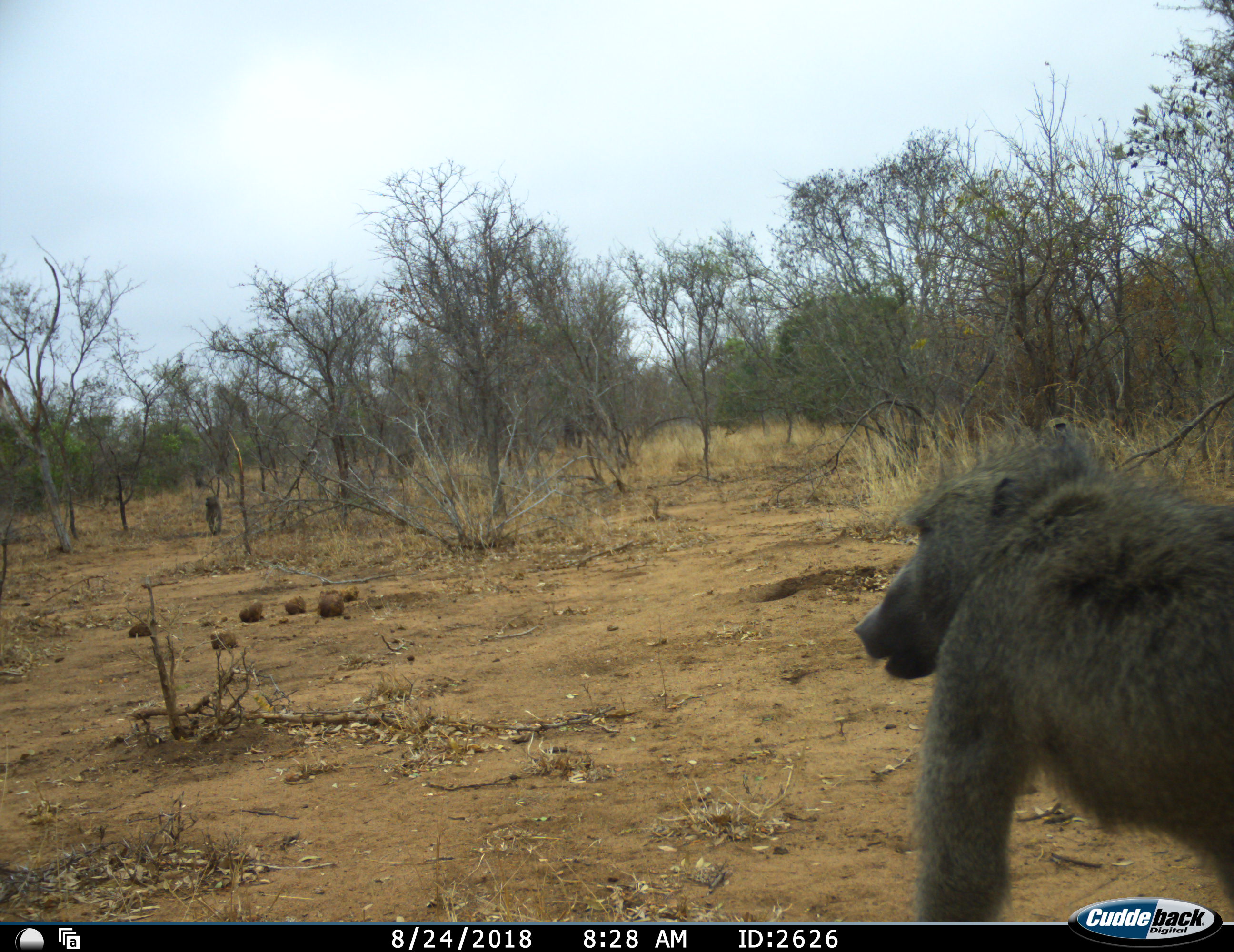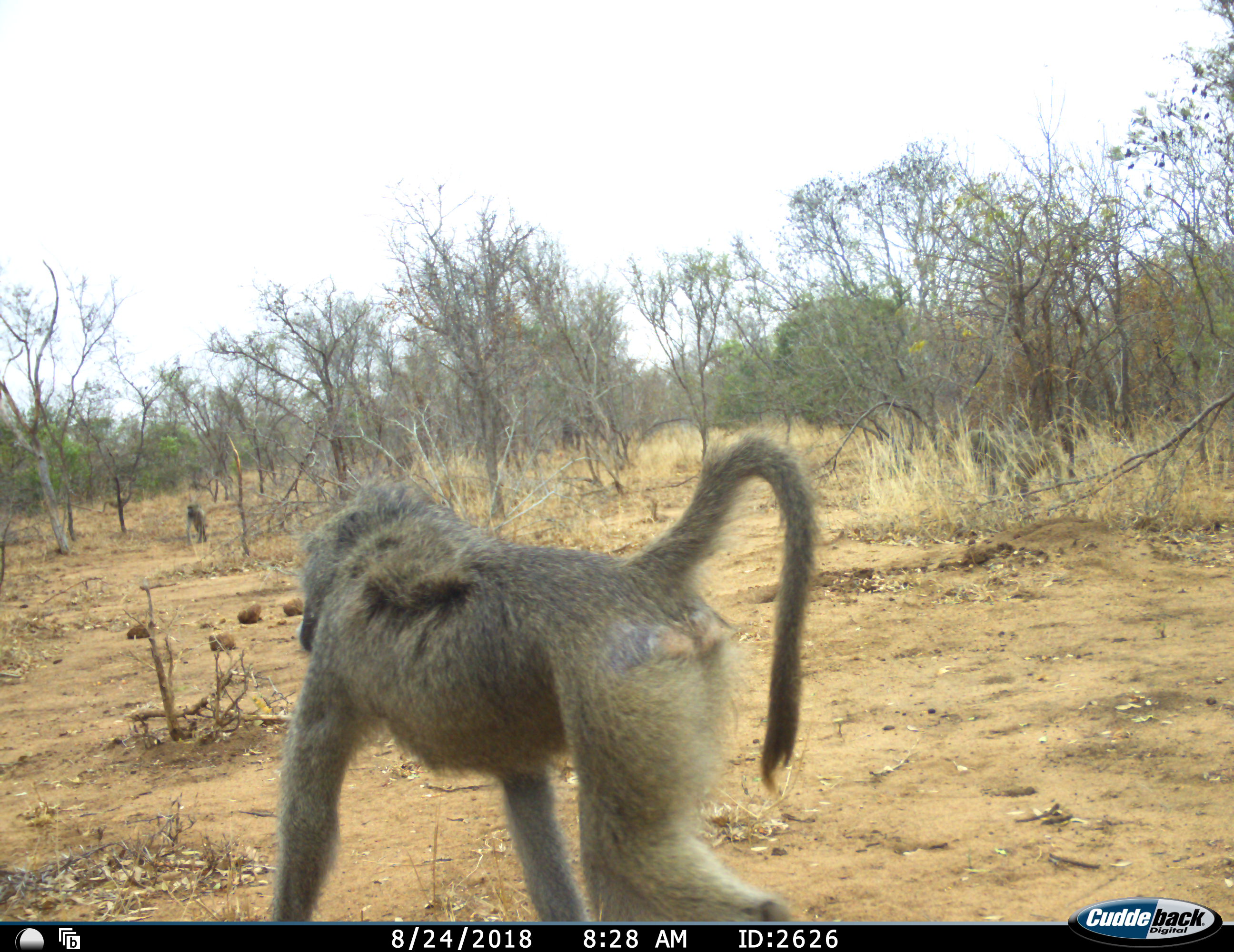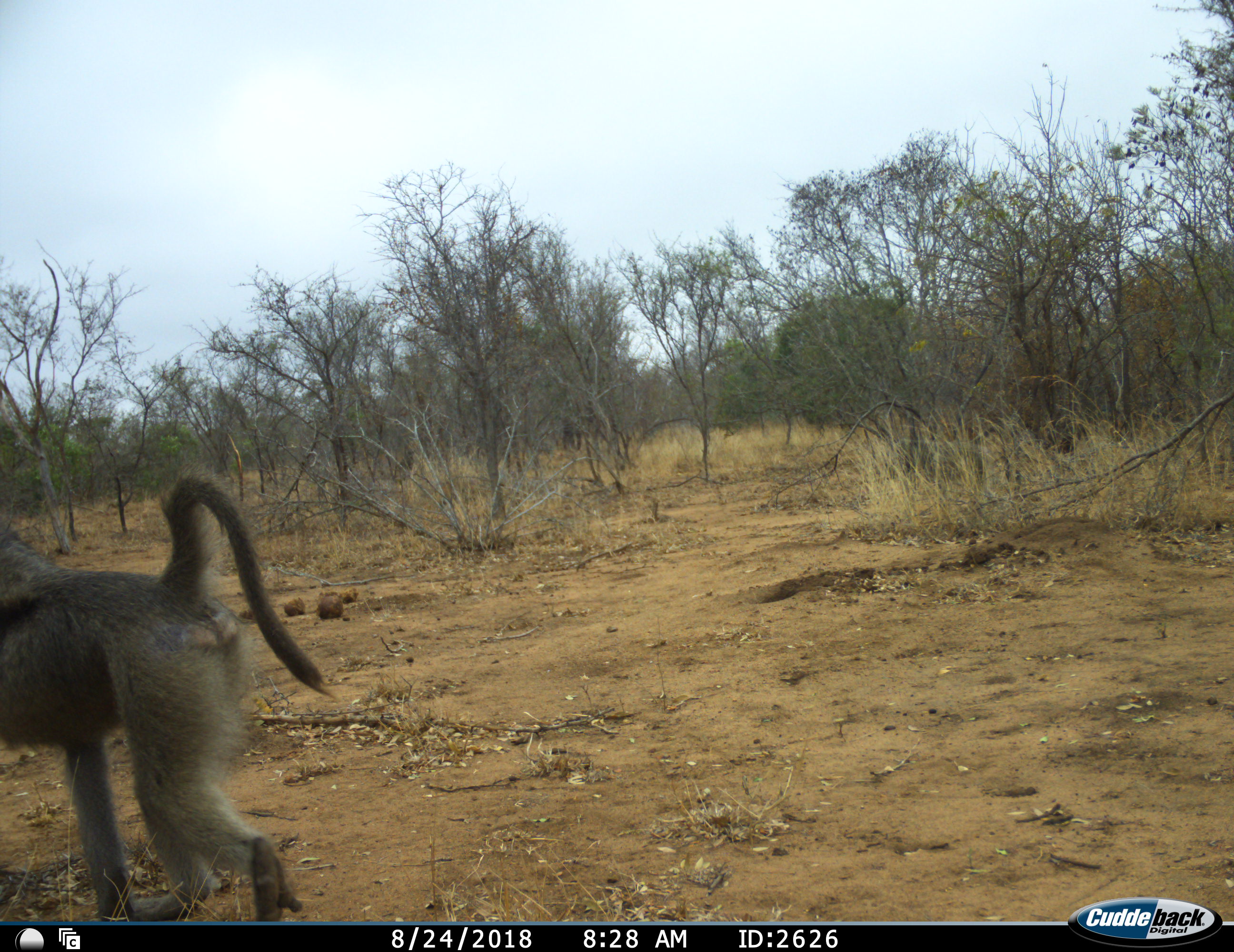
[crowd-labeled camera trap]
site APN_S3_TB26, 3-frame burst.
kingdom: Animalia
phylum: Chordata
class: Mammalia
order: Primates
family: Cercopithecidae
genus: Papio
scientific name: Papio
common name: baboon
Baboon (Papio), count 1. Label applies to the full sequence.